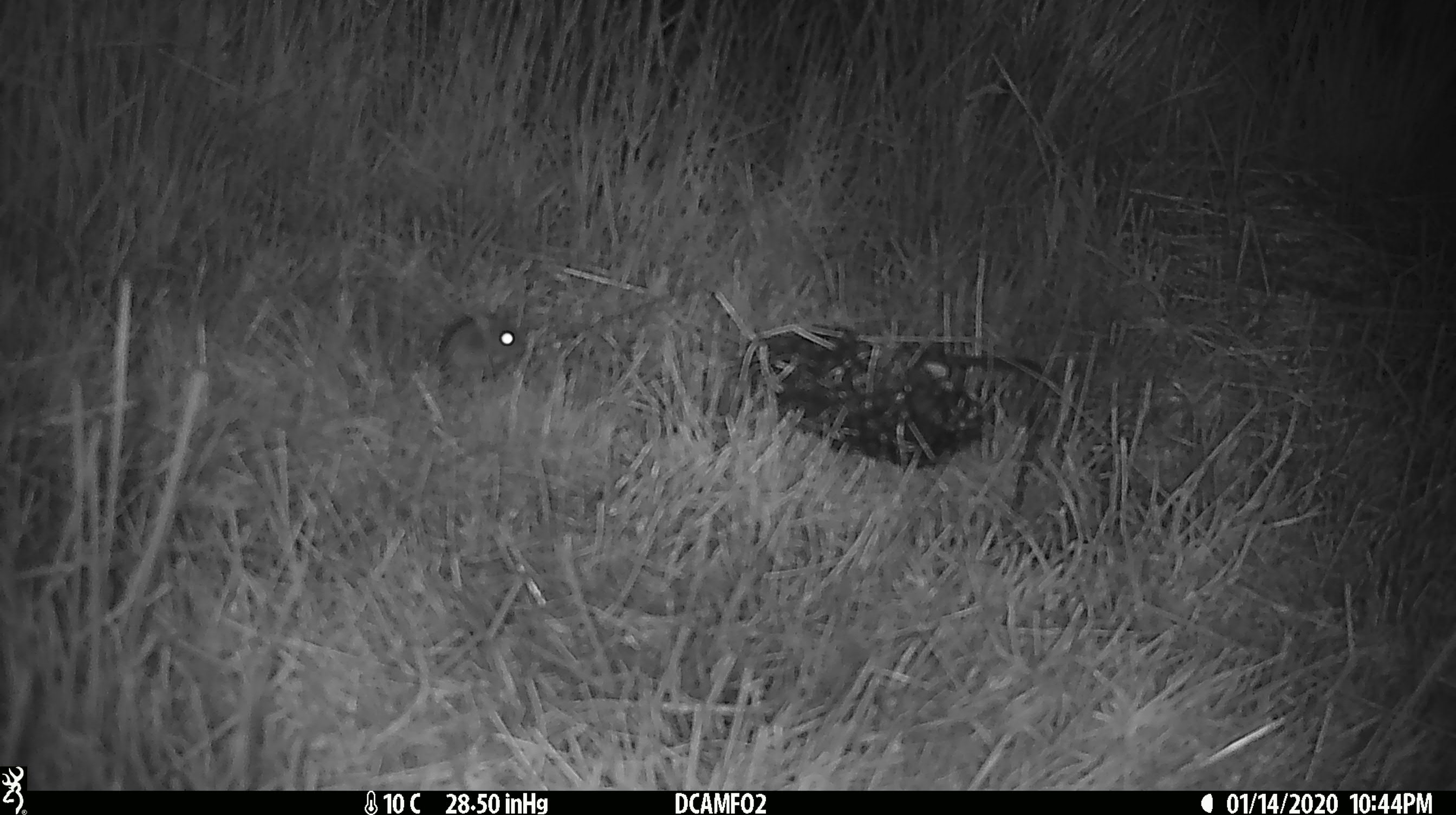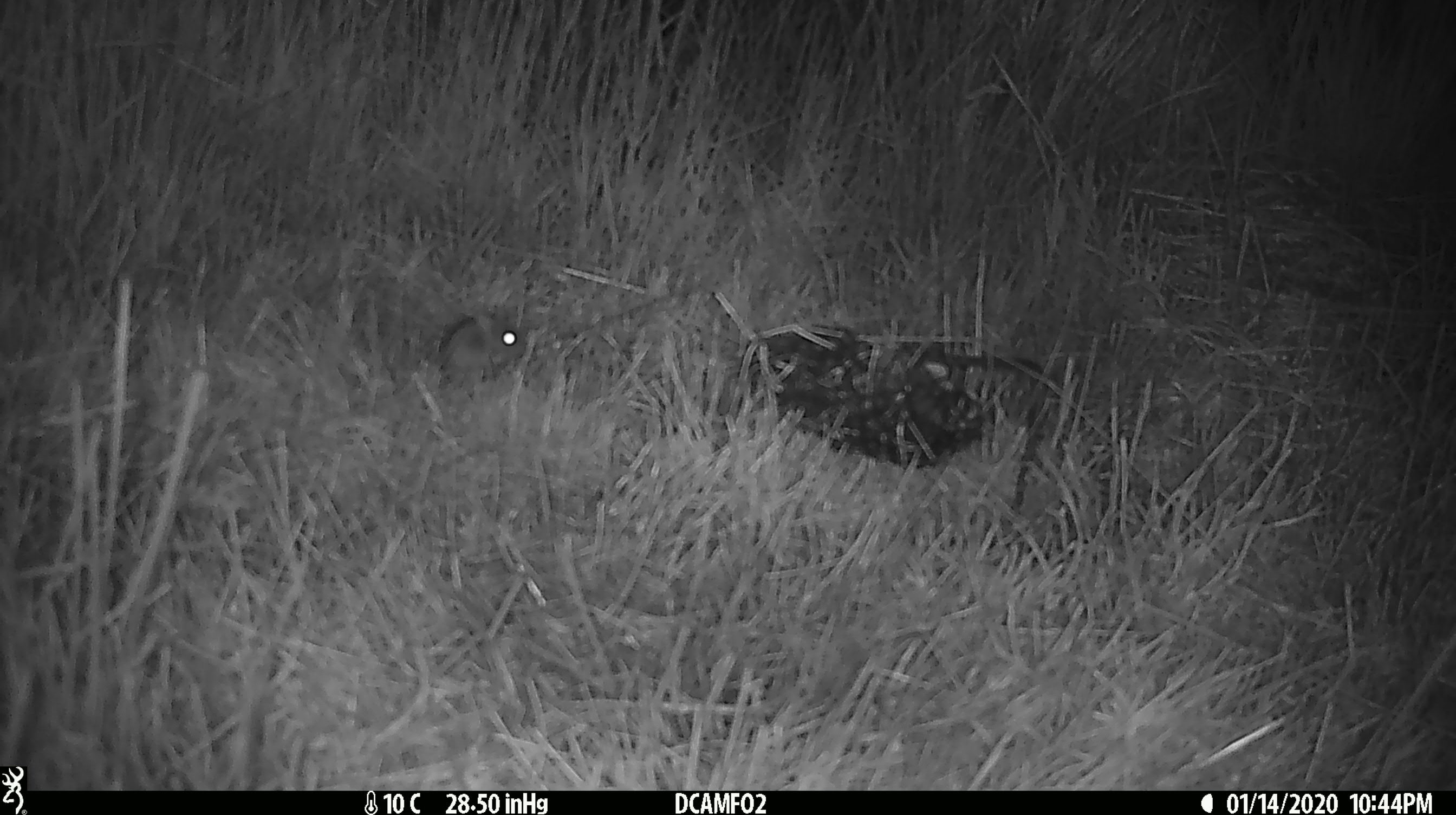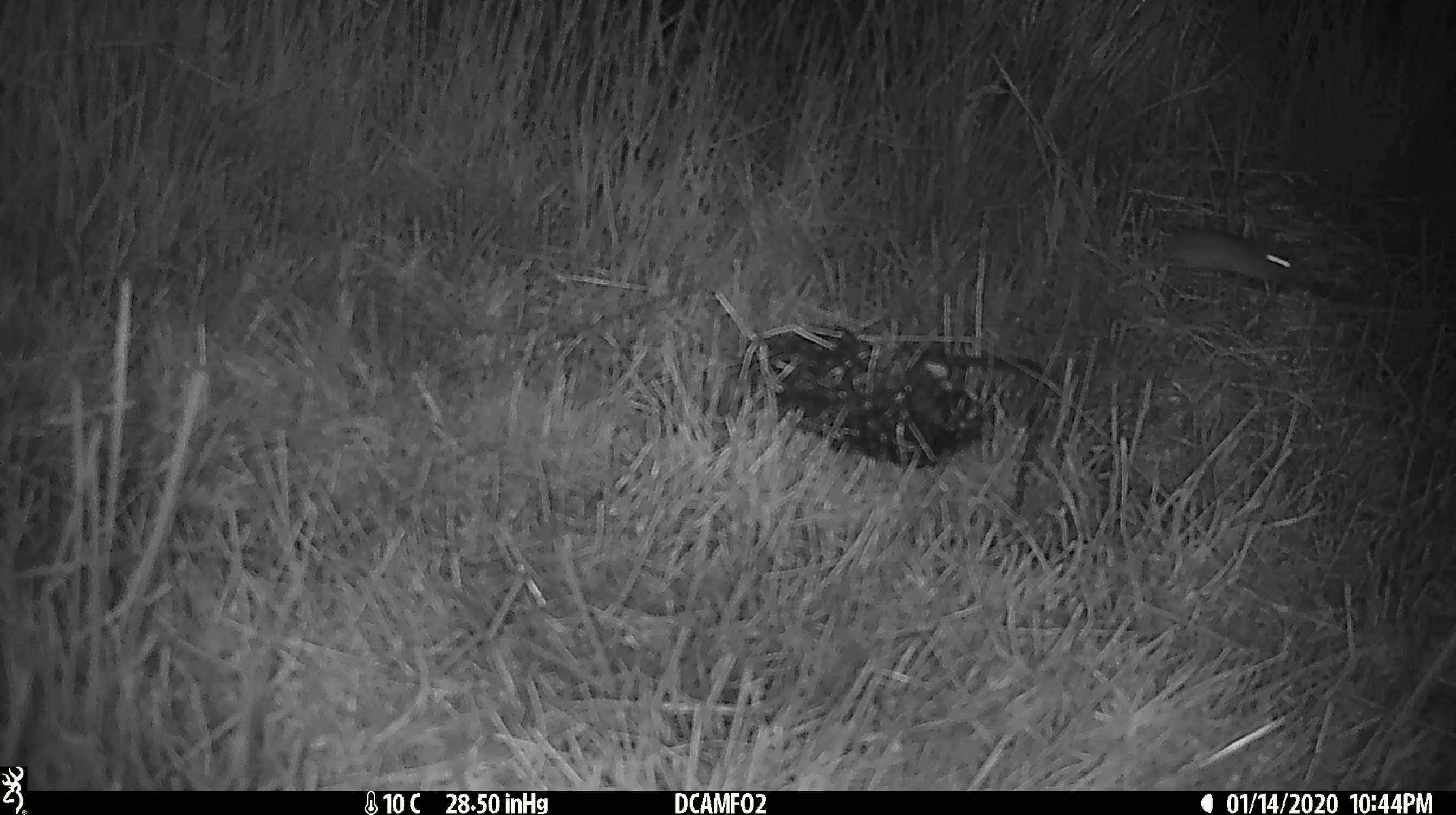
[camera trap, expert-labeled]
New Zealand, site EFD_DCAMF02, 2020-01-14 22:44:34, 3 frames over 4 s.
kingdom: Animalia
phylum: Chordata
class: Mammalia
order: Rodentia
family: Muridae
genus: Mus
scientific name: Mus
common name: mouse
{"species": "mouse (Mus)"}